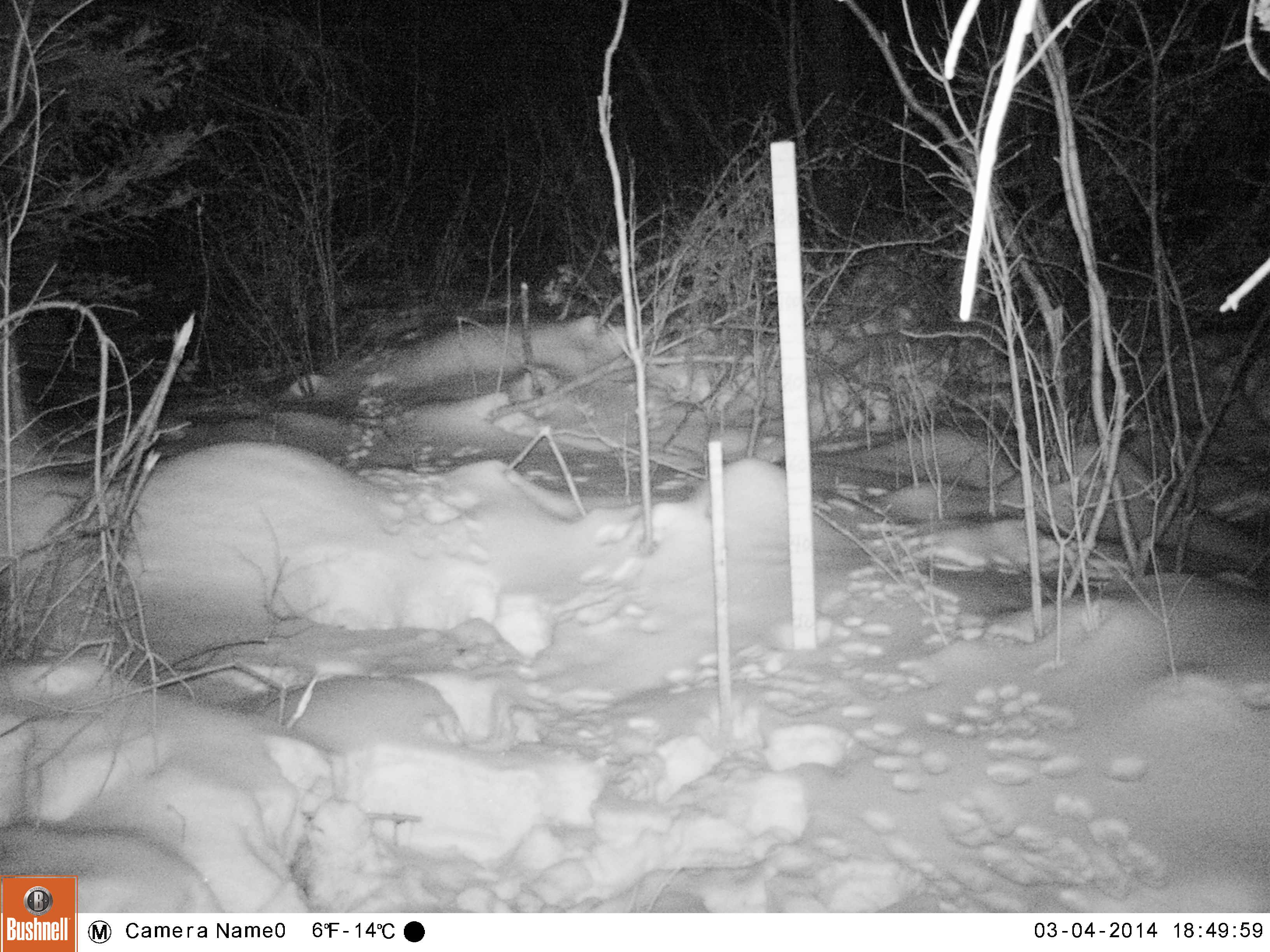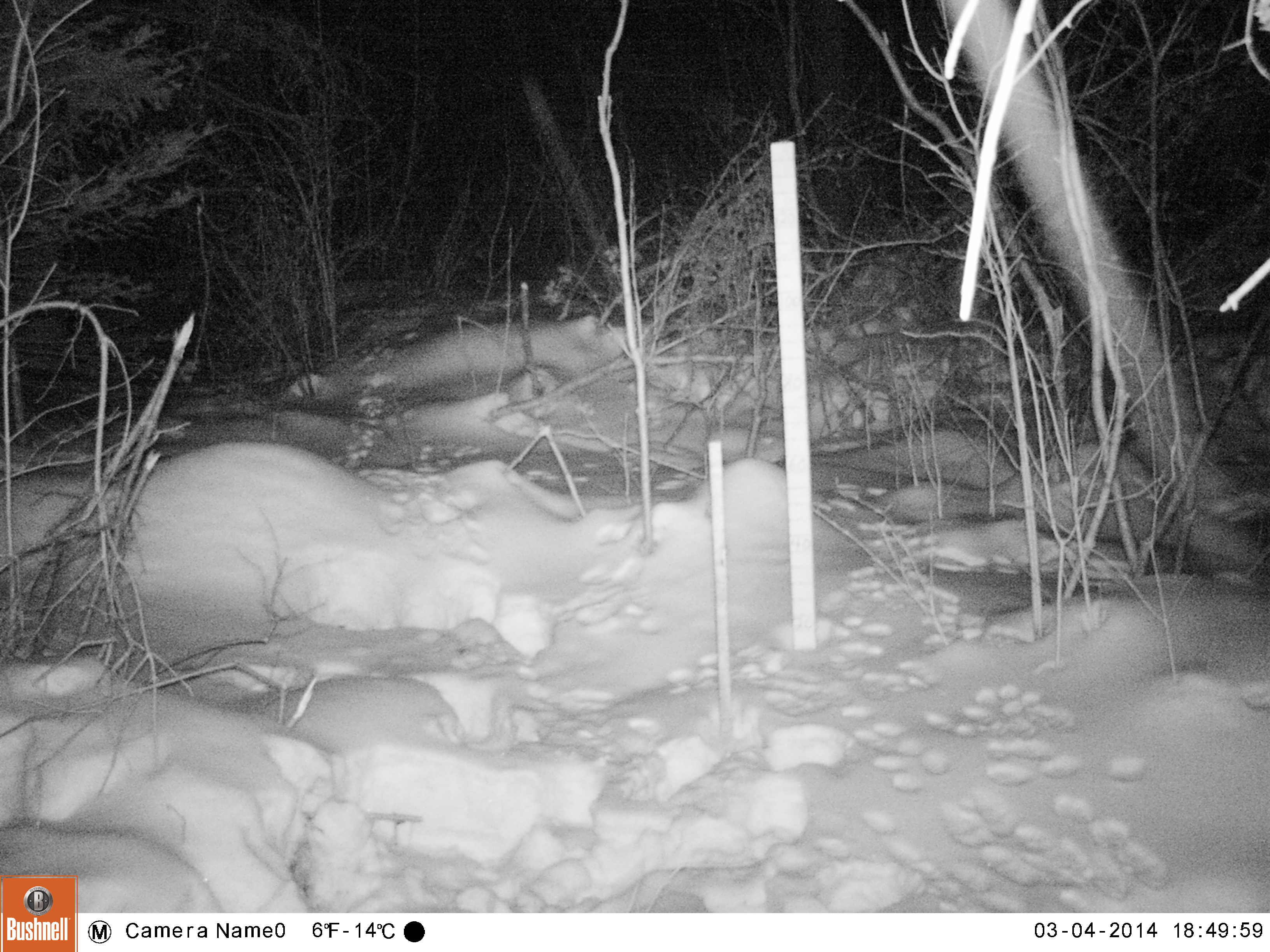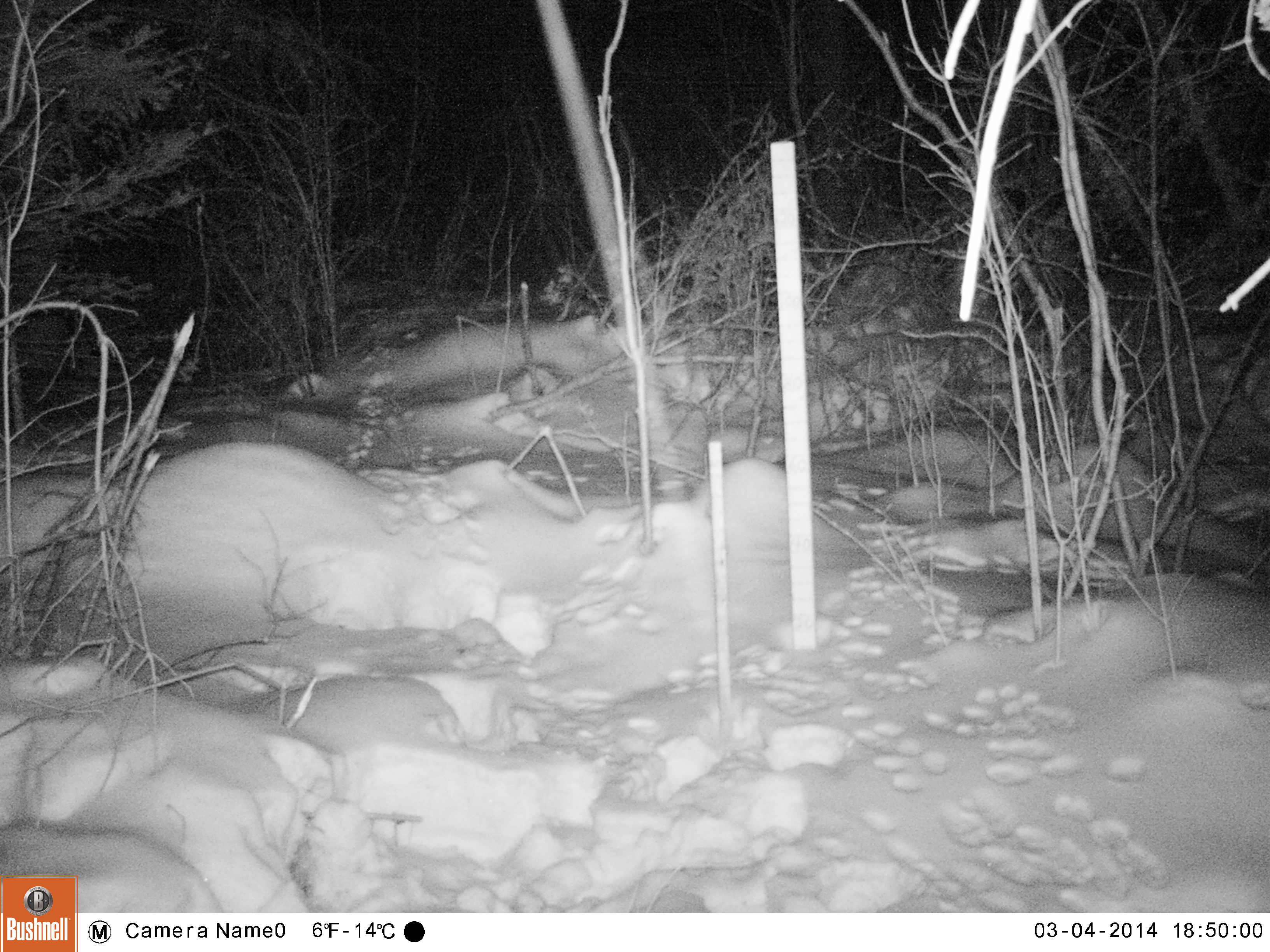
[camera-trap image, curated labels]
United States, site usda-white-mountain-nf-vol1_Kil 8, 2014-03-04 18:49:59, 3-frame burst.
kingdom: Animalia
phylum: Chordata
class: Mammalia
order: Lagomorpha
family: Leporidae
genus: Lepus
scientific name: Lepus americanus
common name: snowshoe hare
Snowshoe hare (Lepus americanus).